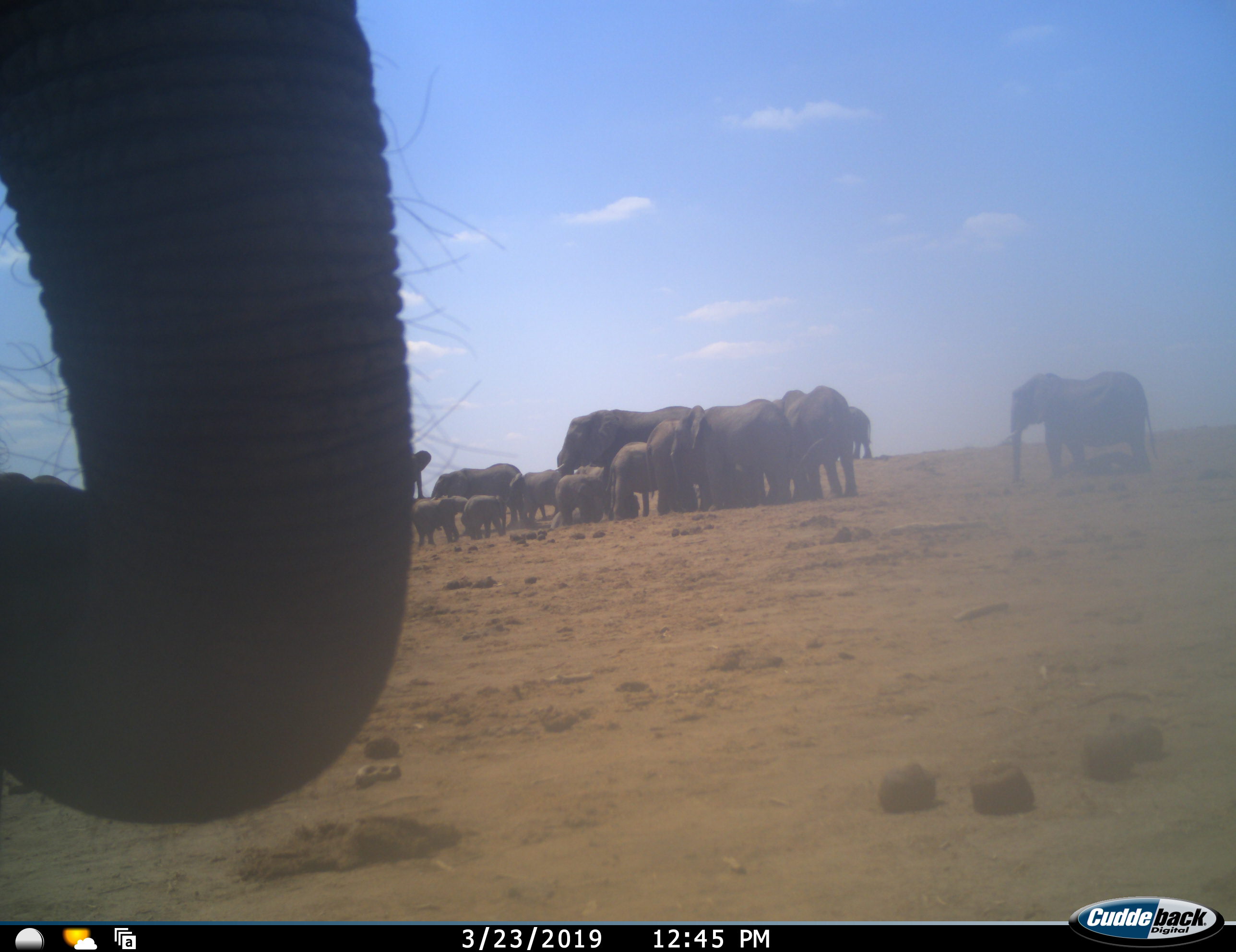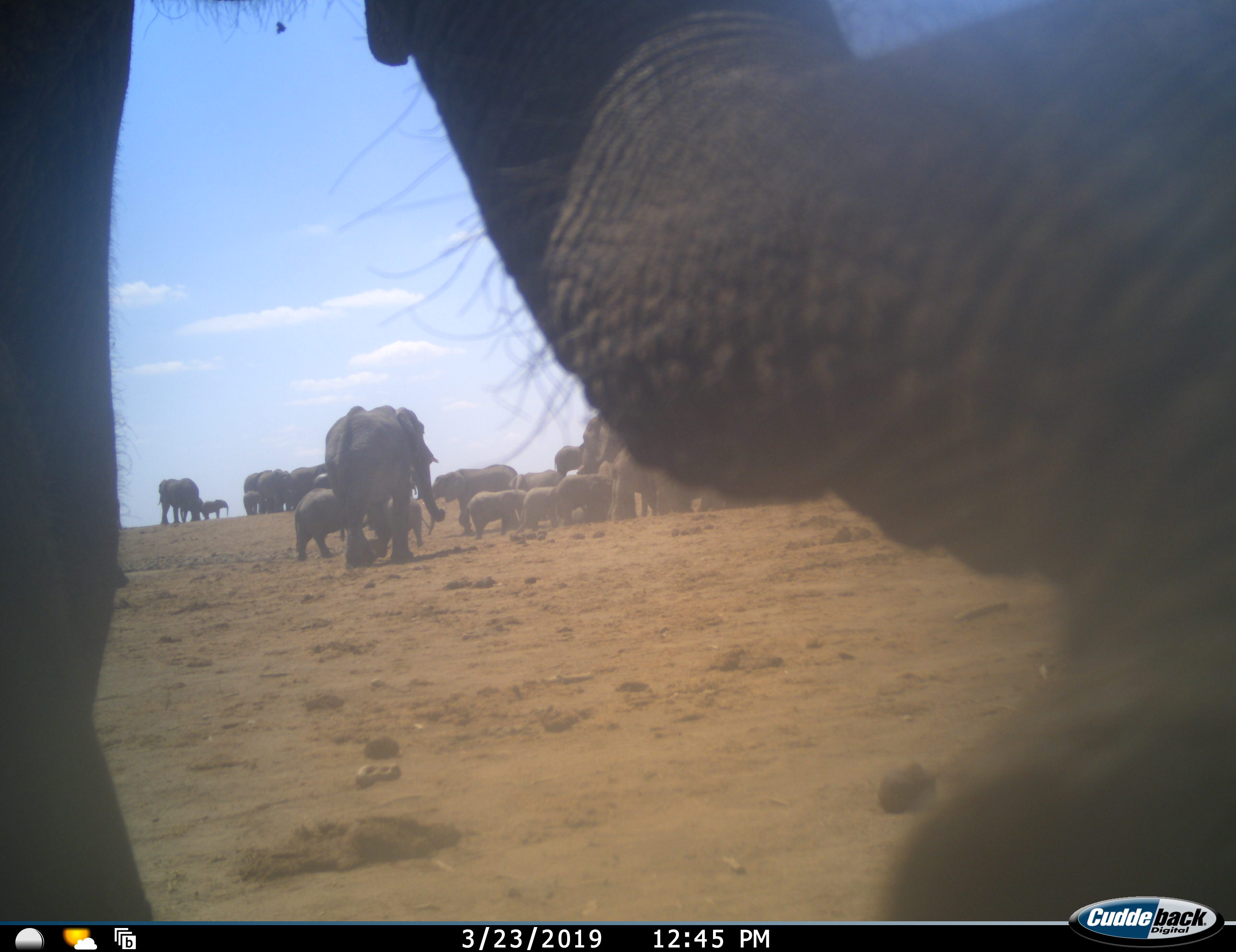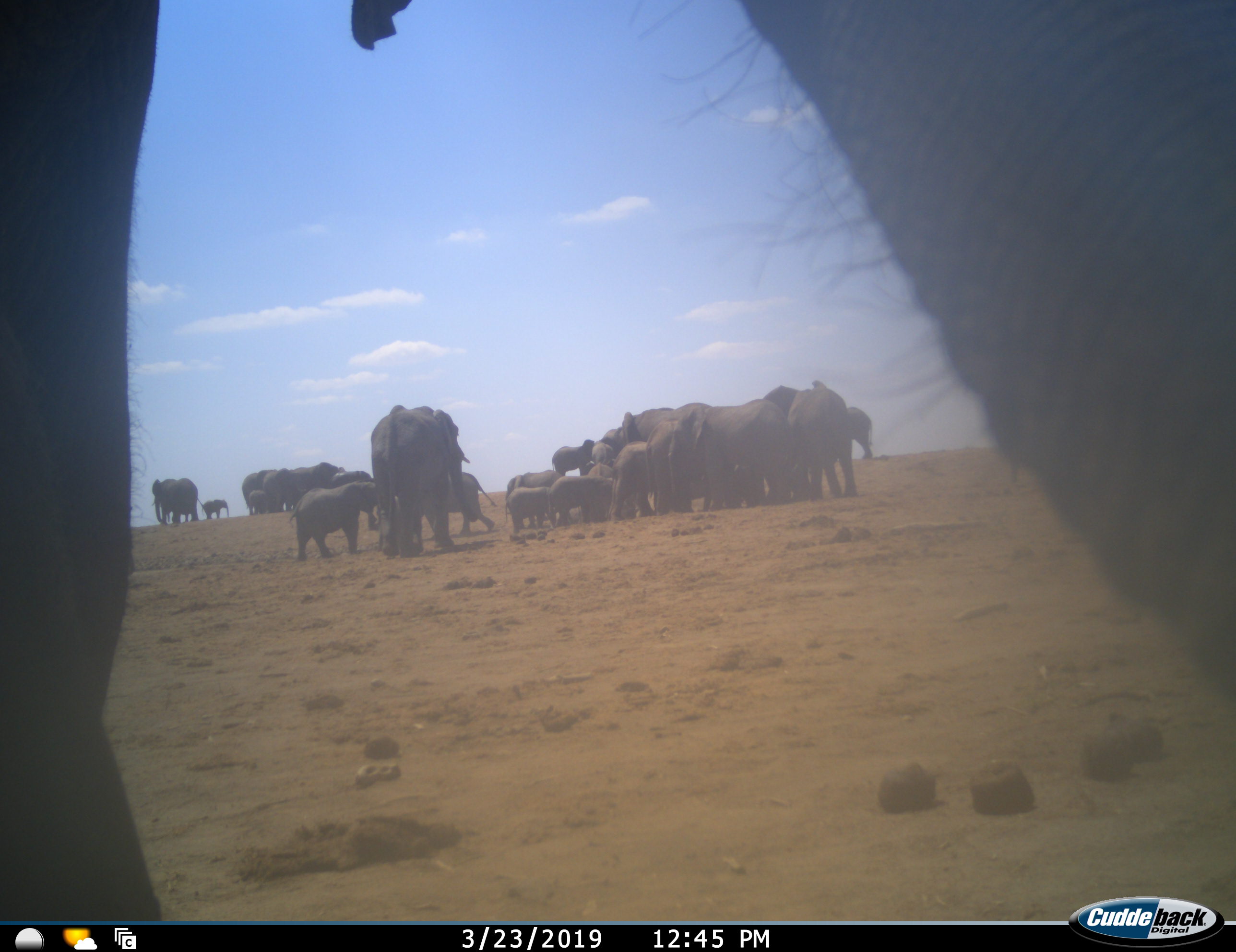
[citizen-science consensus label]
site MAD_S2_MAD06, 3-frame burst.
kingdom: Animalia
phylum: Chordata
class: Mammalia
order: Proboscidea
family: Elephantidae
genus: Loxodonta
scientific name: Loxodonta africana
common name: african bush elephant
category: elephant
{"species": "elephant (african bush elephant) (Loxodonta africana)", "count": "11-50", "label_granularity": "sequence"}